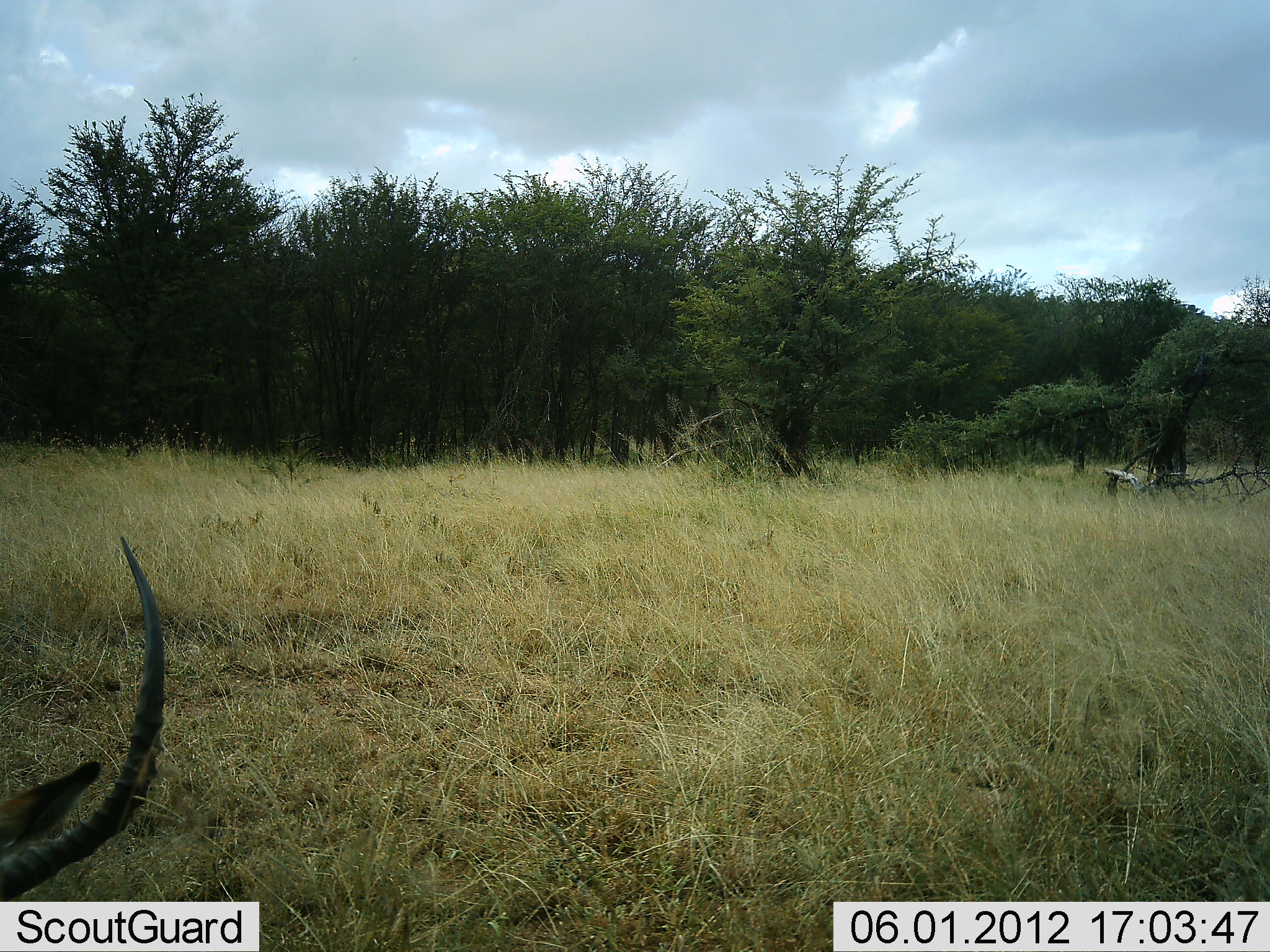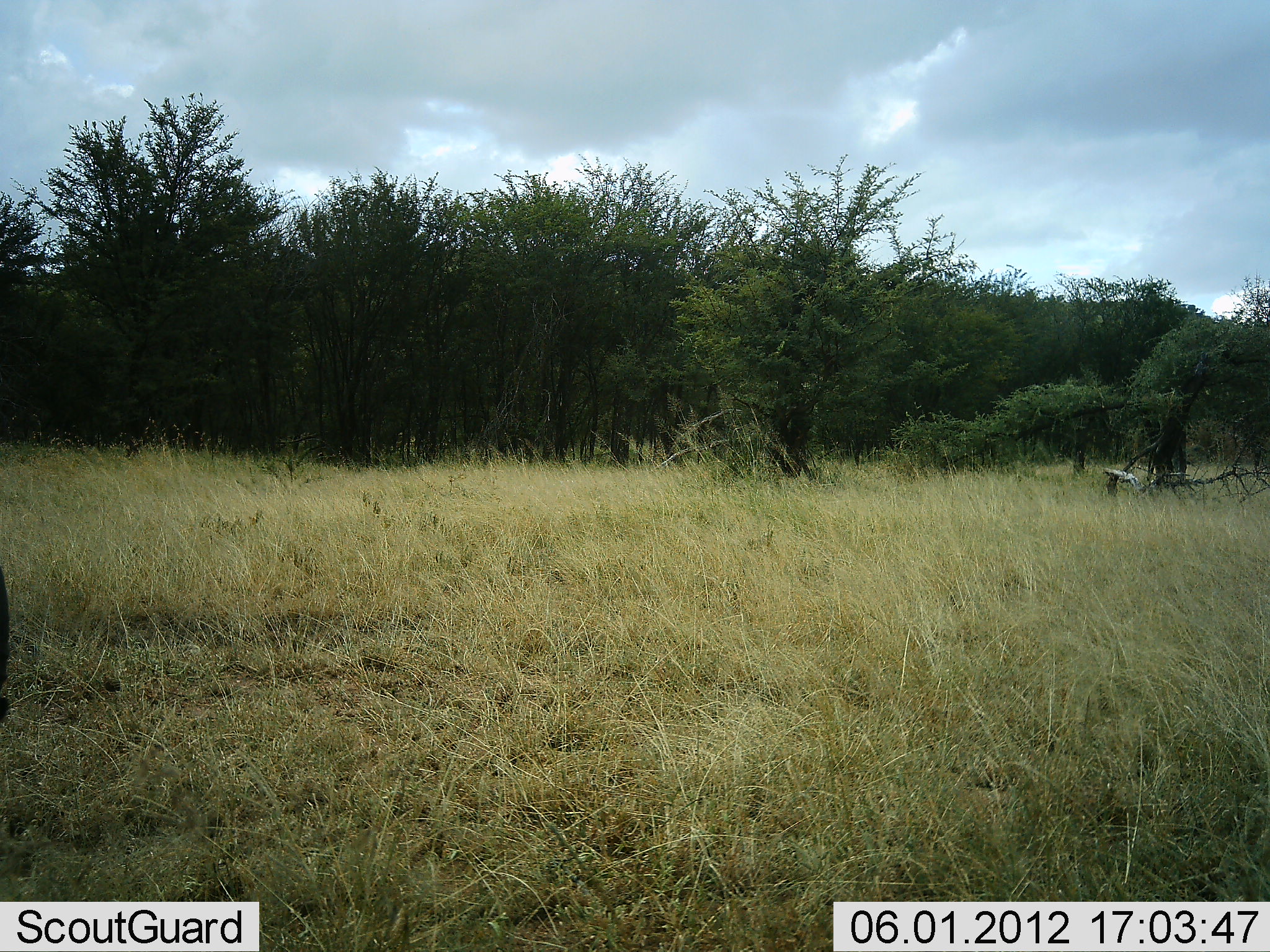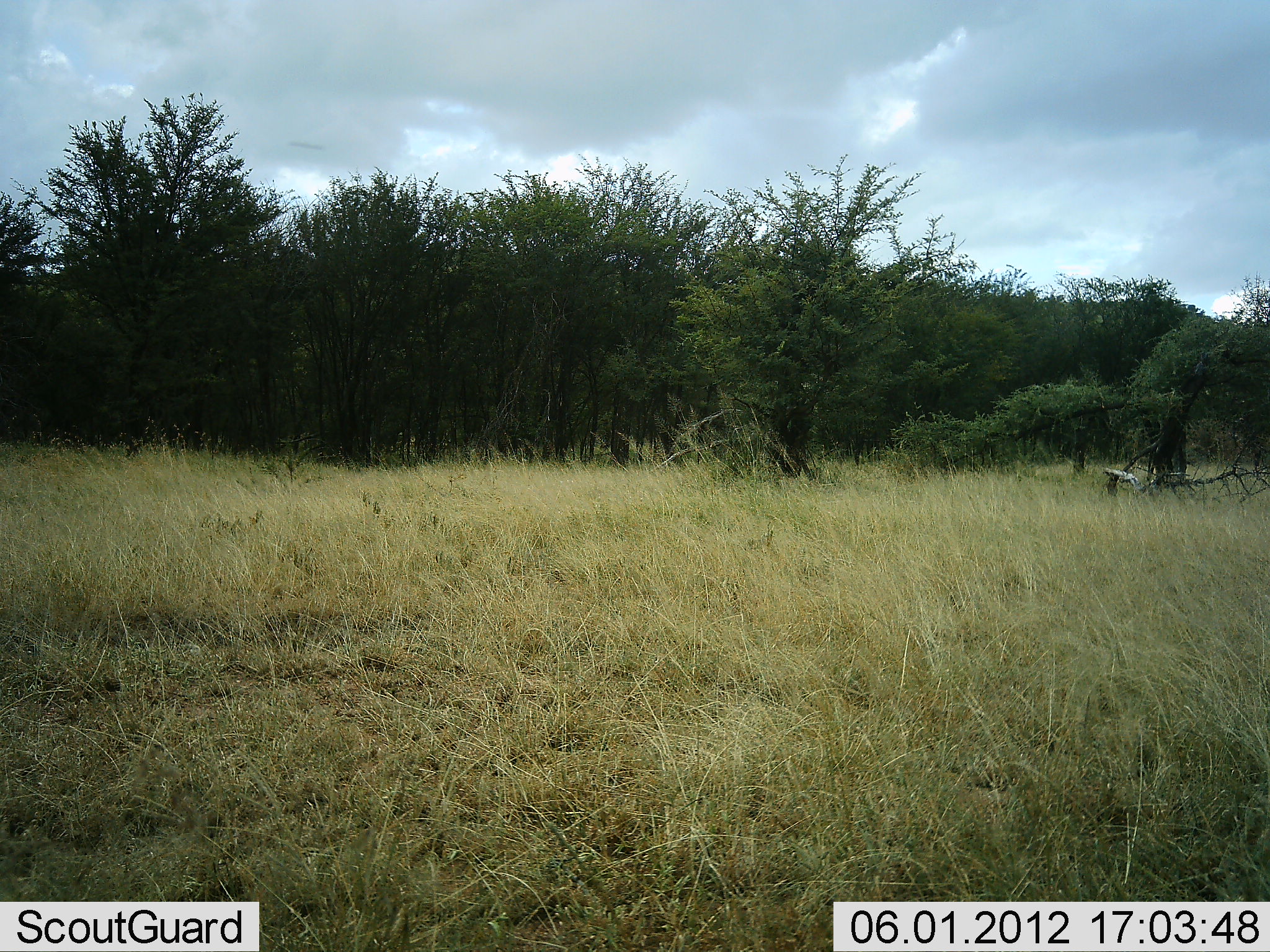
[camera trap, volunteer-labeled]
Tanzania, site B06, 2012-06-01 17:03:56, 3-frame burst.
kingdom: Animalia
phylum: Chordata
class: Mammalia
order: Artiodactyla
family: Bovidae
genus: Aepyceros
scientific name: Aepyceros melampus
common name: impala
Impala (Aepyceros melampus), count 1. Behavior (volunteer vote fractions): standing 25%, resting 12%, moving 12%, interacting 0%. Young present (vote fraction): 0%. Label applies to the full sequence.